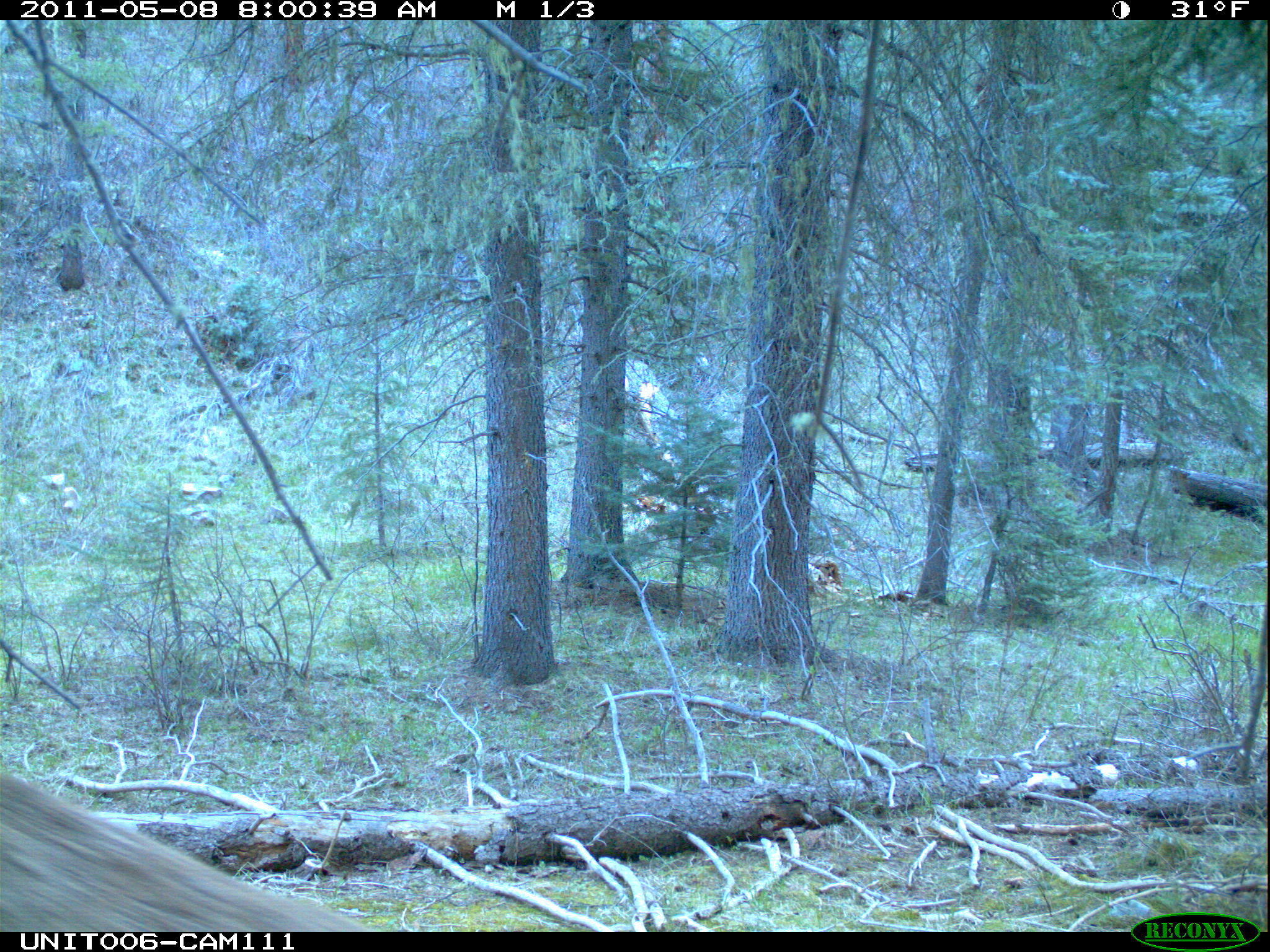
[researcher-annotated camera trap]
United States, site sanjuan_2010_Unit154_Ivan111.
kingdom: Animalia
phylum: Chordata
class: Mammalia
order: Artiodactyla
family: Cervidae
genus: Cervus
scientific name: Cervus elaphus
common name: red deer